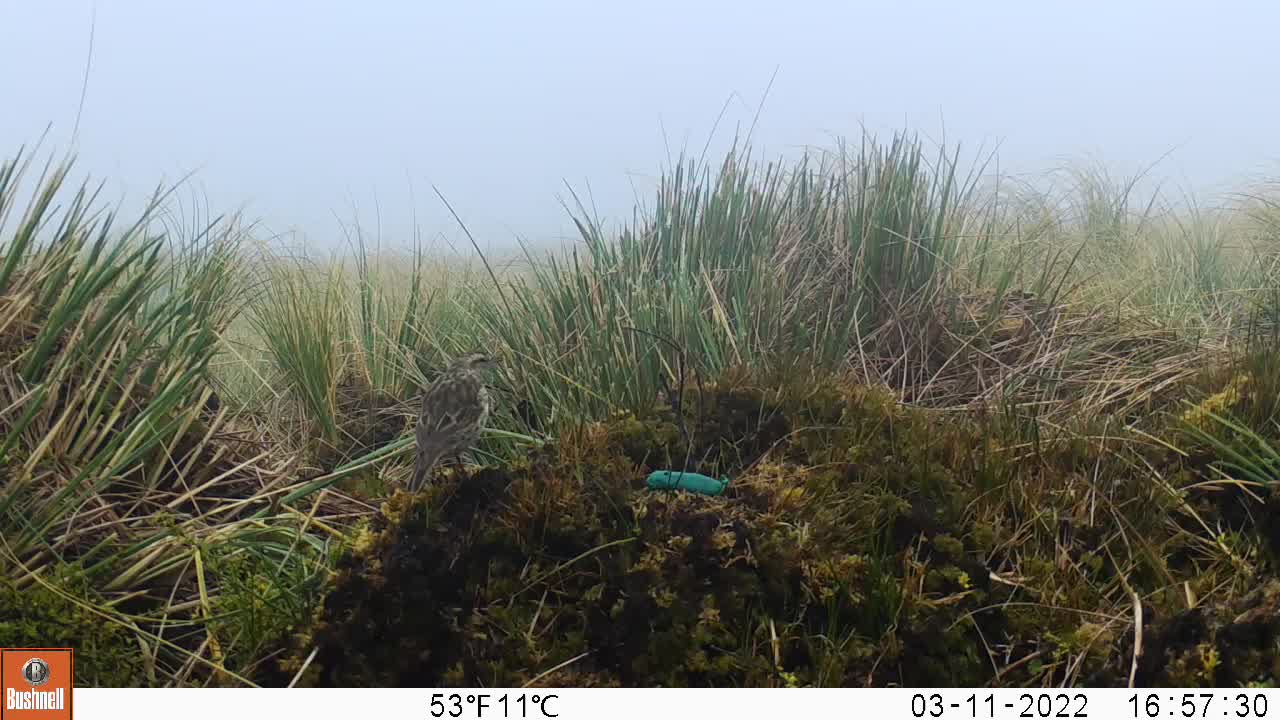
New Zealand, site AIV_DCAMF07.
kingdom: Animalia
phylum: Chordata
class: Aves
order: Passeriformes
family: Motacillidae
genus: Anthus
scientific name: Anthus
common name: pipit